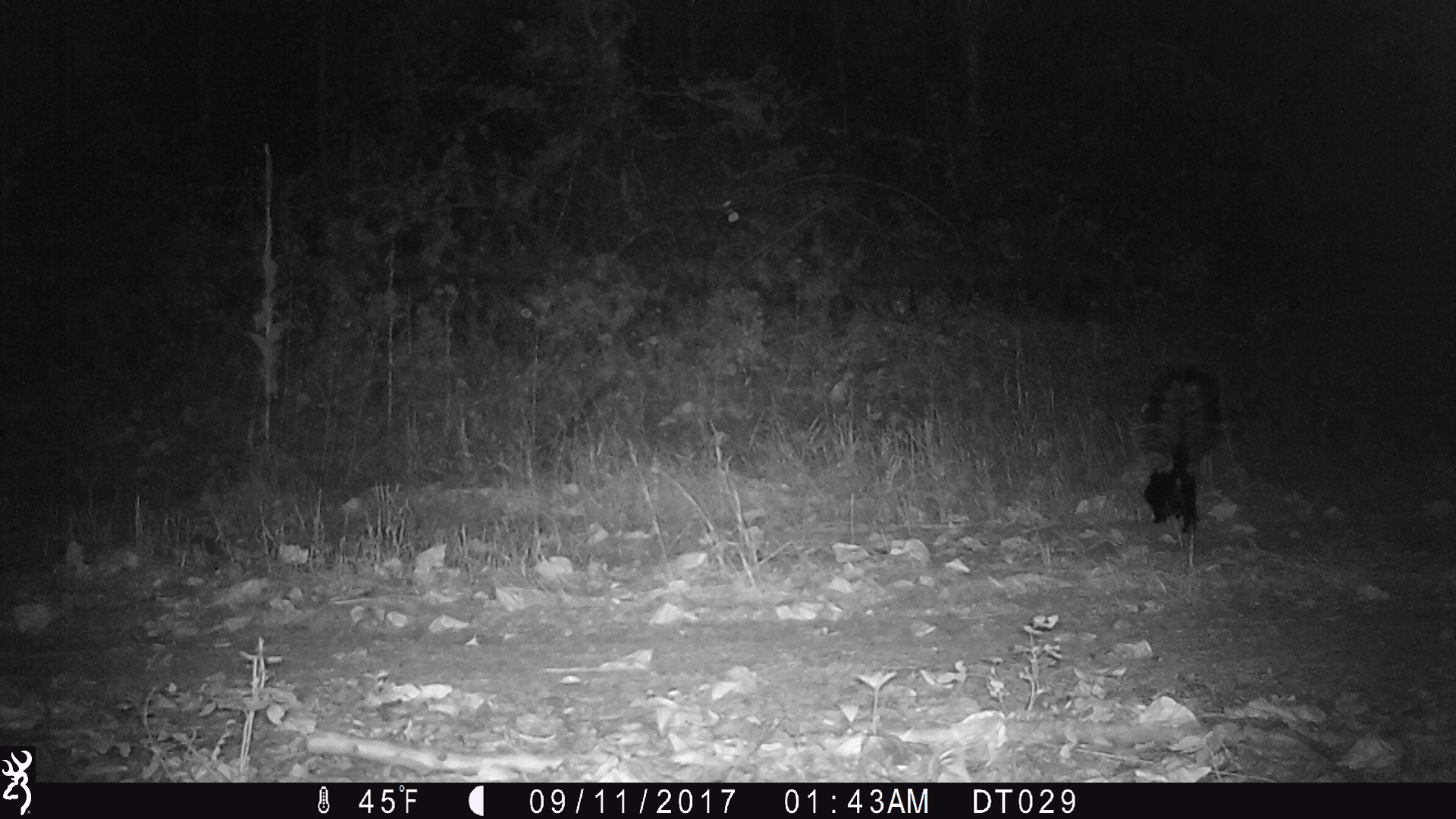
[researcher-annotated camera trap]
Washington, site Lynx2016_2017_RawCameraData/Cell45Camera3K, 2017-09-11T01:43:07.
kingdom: Animalia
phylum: Chordata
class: Mammalia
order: Carnivora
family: Mephitidae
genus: Mephitis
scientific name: Mephitis mephitis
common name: striped skunk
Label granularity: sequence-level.